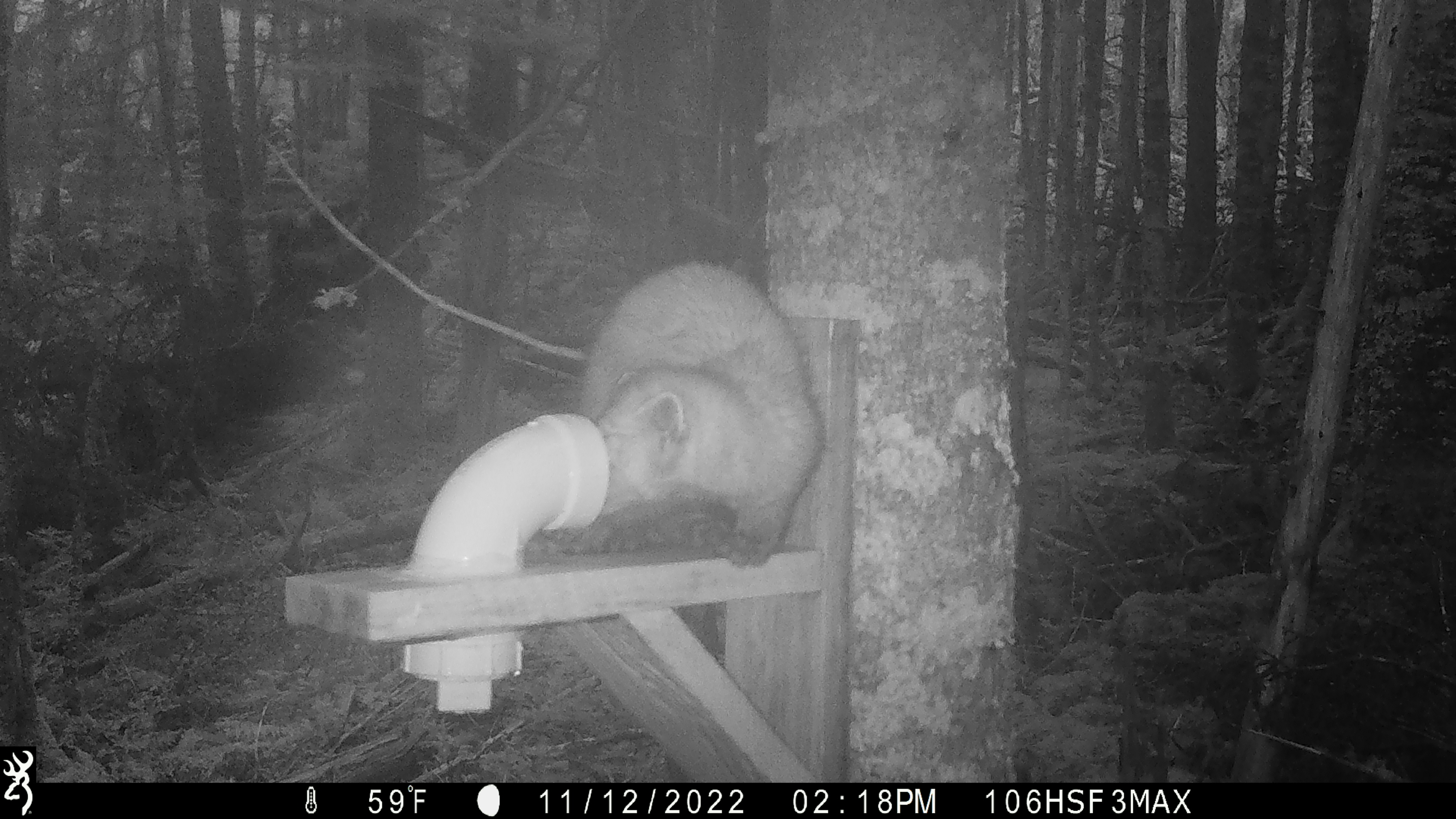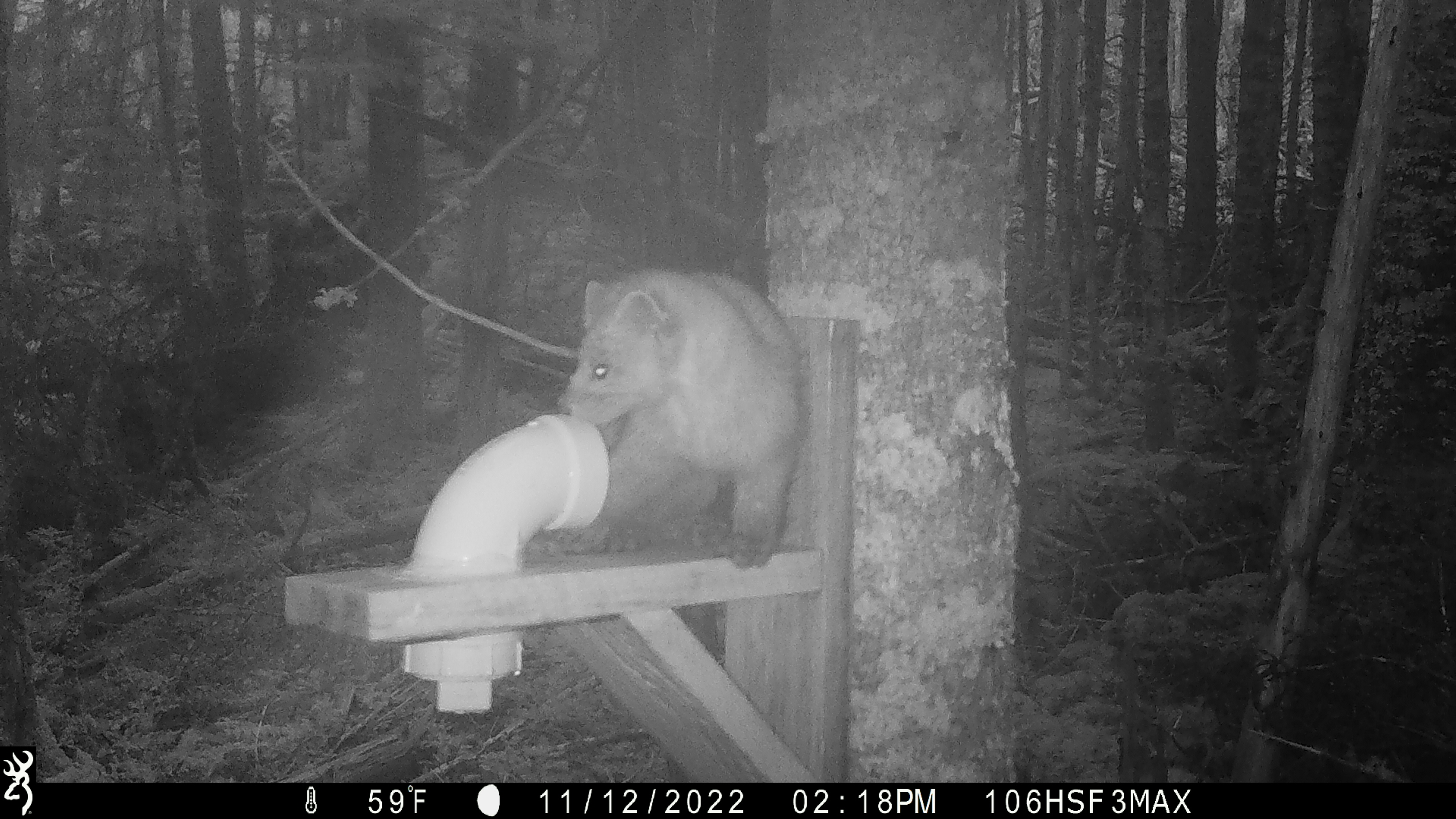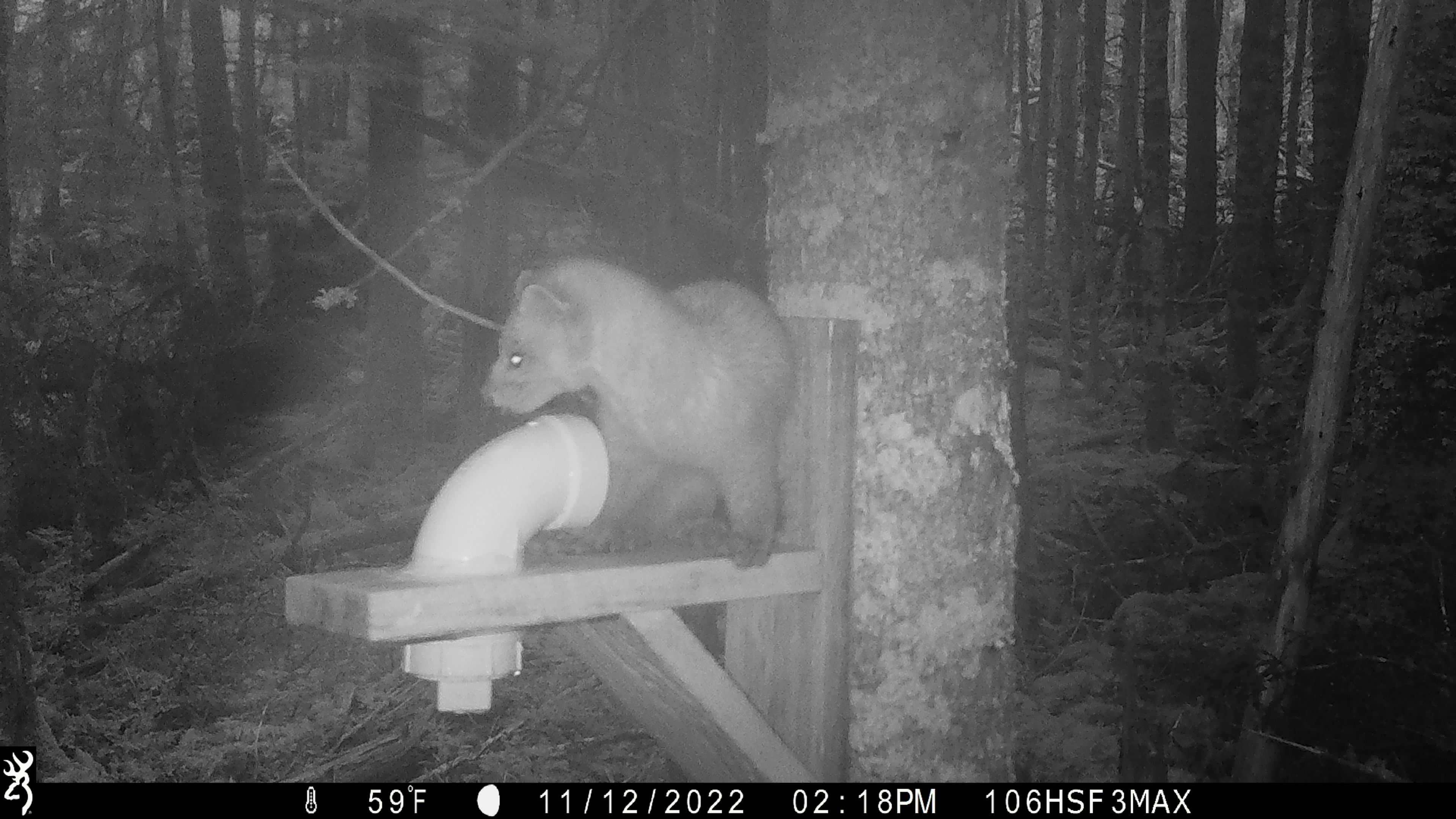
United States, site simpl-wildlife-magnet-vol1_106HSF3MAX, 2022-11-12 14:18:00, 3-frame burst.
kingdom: Animalia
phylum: Chordata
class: Mammalia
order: Carnivora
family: Mustelidae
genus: Martes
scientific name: Martes americana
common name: american marten